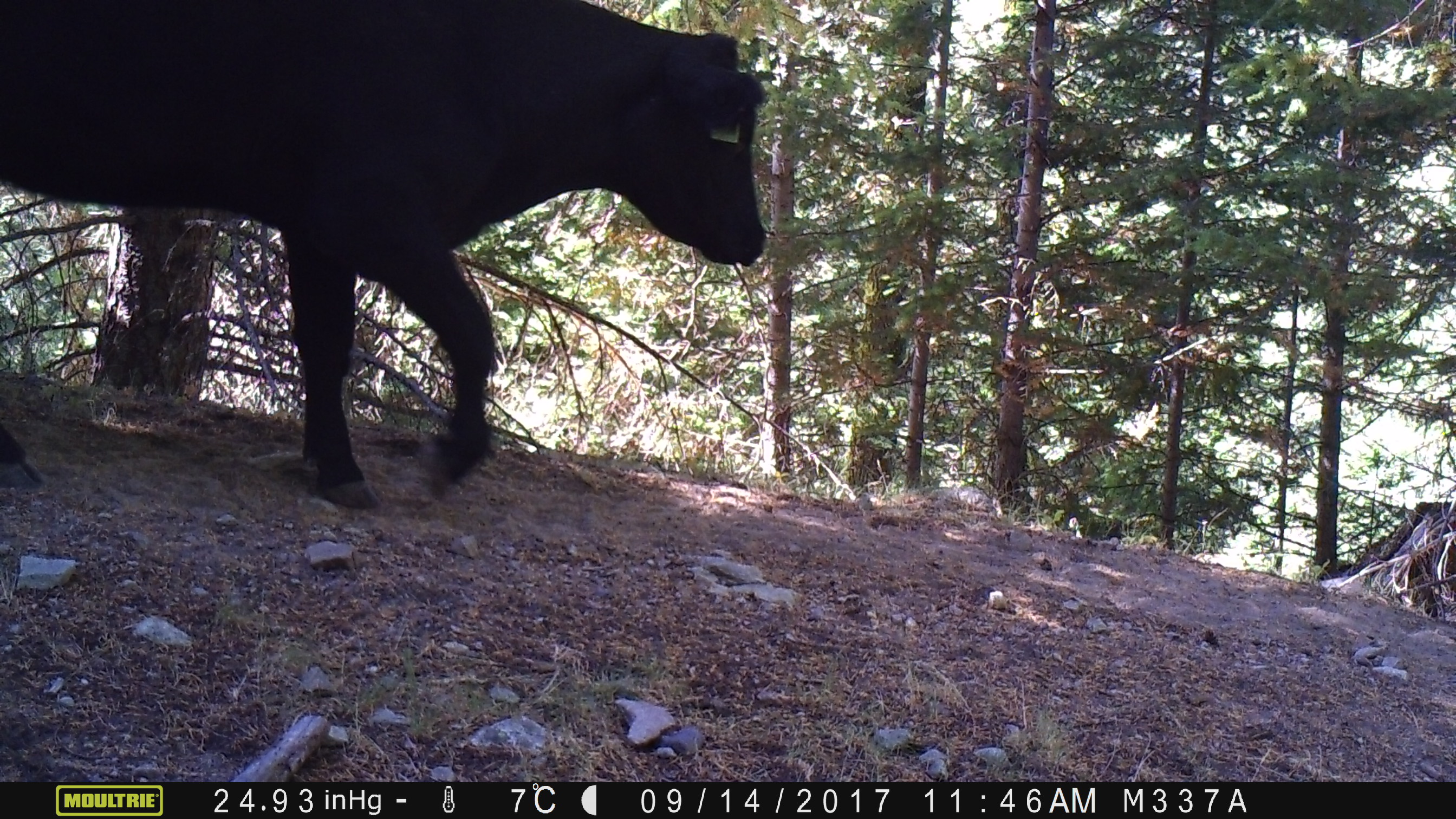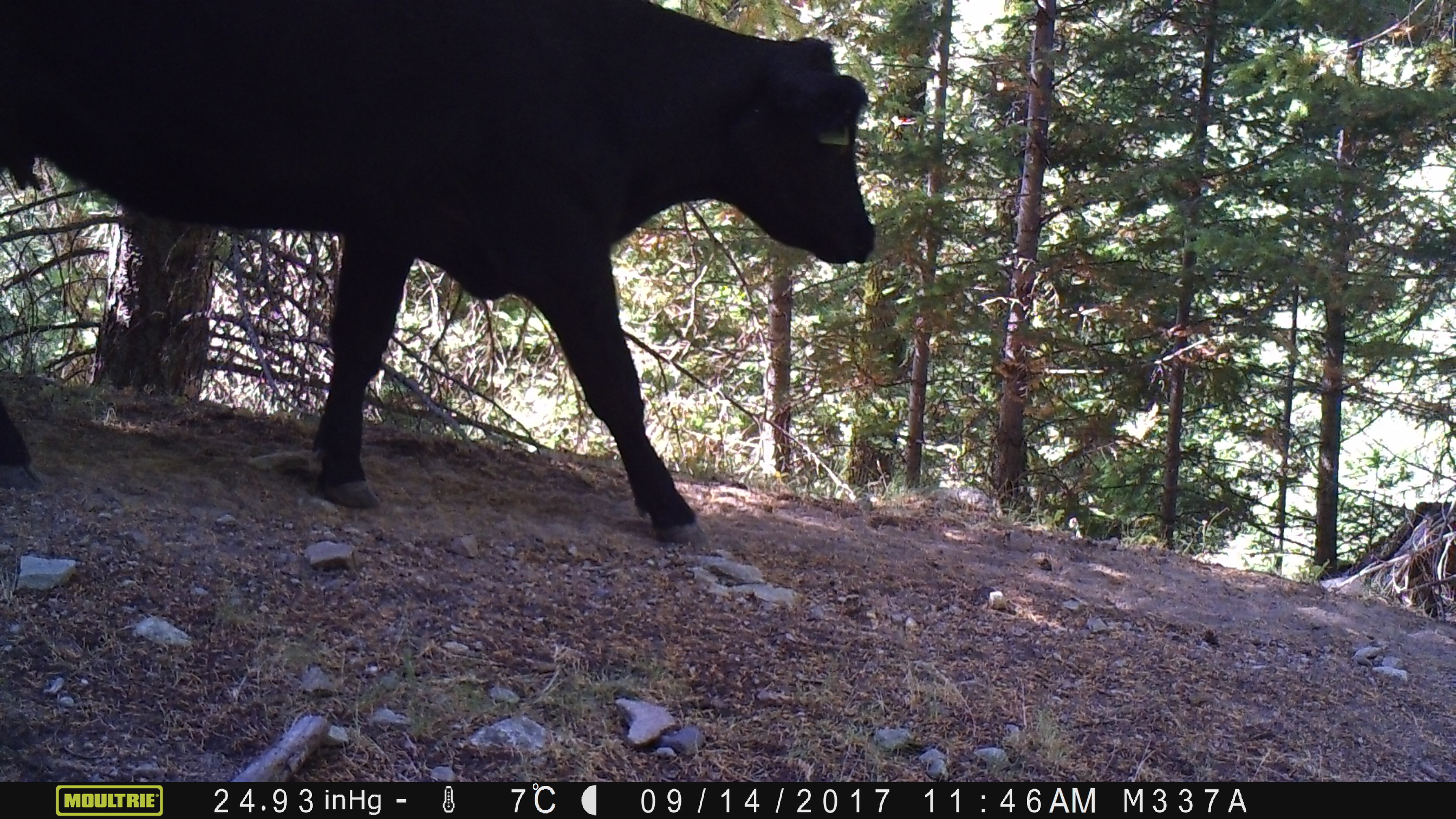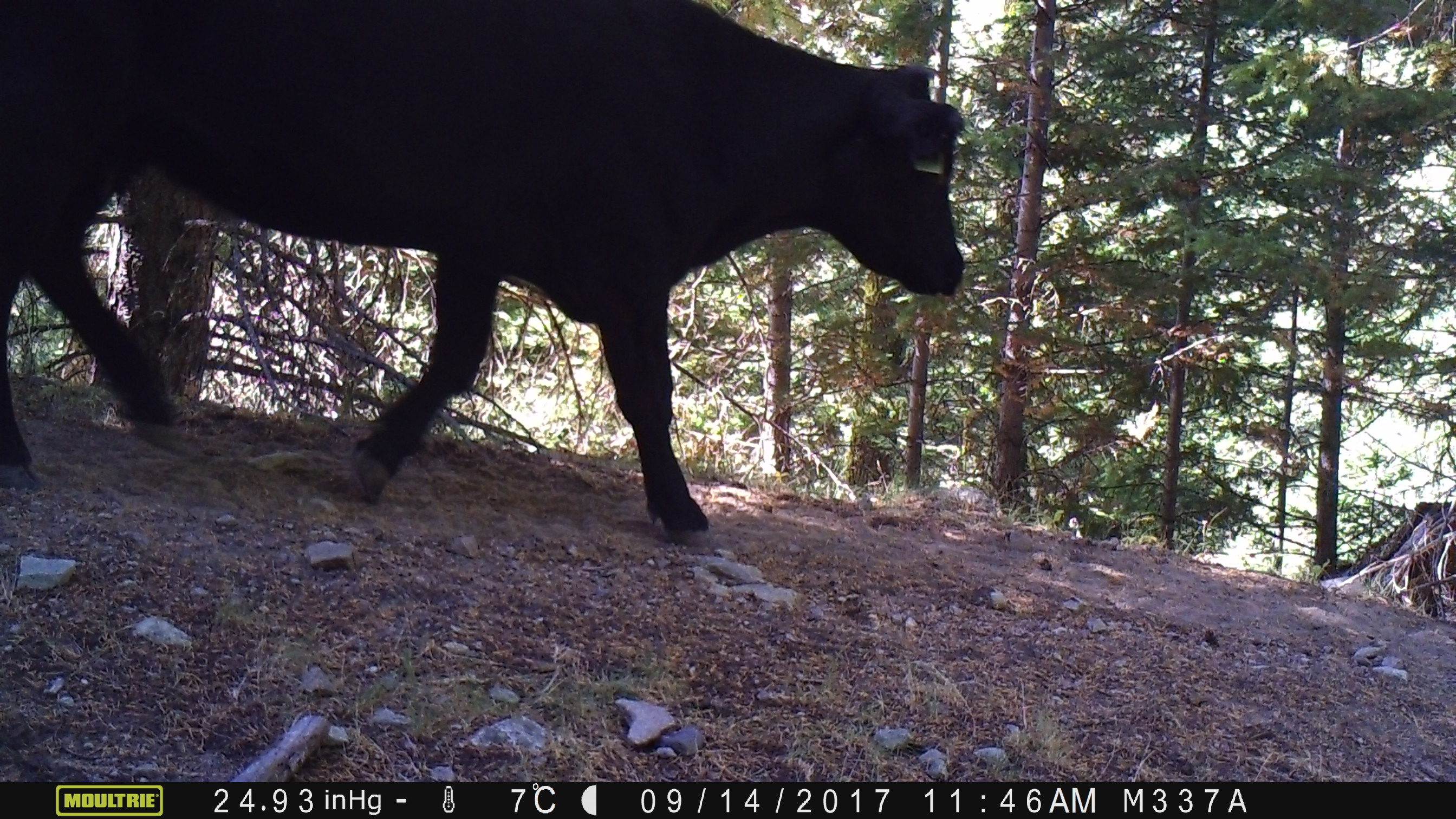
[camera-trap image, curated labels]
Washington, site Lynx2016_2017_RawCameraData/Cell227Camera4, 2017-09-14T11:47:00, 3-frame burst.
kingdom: Animalia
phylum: Chordata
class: Mammalia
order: Artiodactyla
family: Bovidae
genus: Bos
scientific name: Bos taurus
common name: domestic cattle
Domestic cattle (Bos taurus). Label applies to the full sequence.